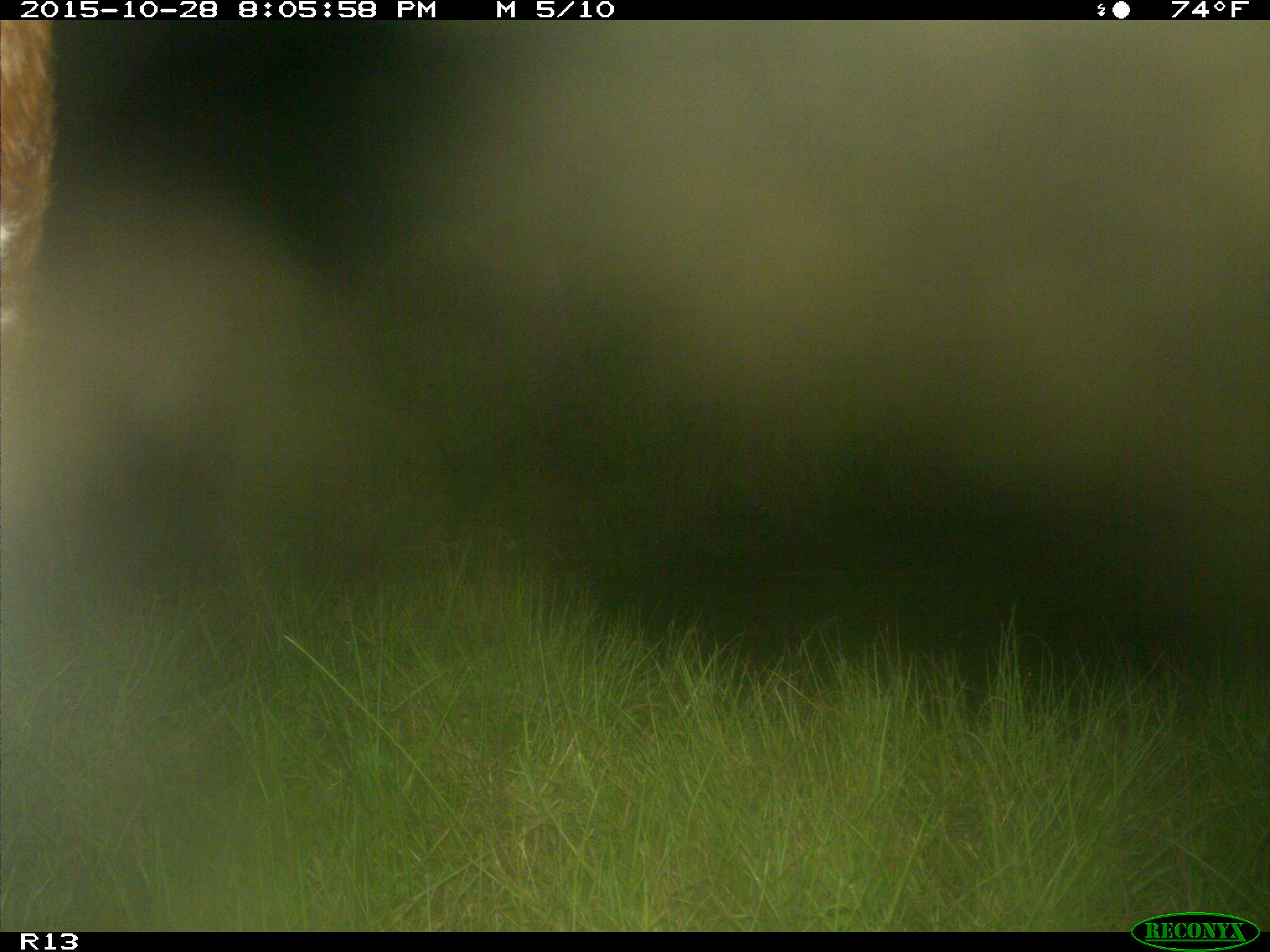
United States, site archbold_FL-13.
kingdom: Animalia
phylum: Chordata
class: Mammalia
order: Artiodactyla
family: Bovidae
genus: Bos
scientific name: Bos taurus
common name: domestic cow